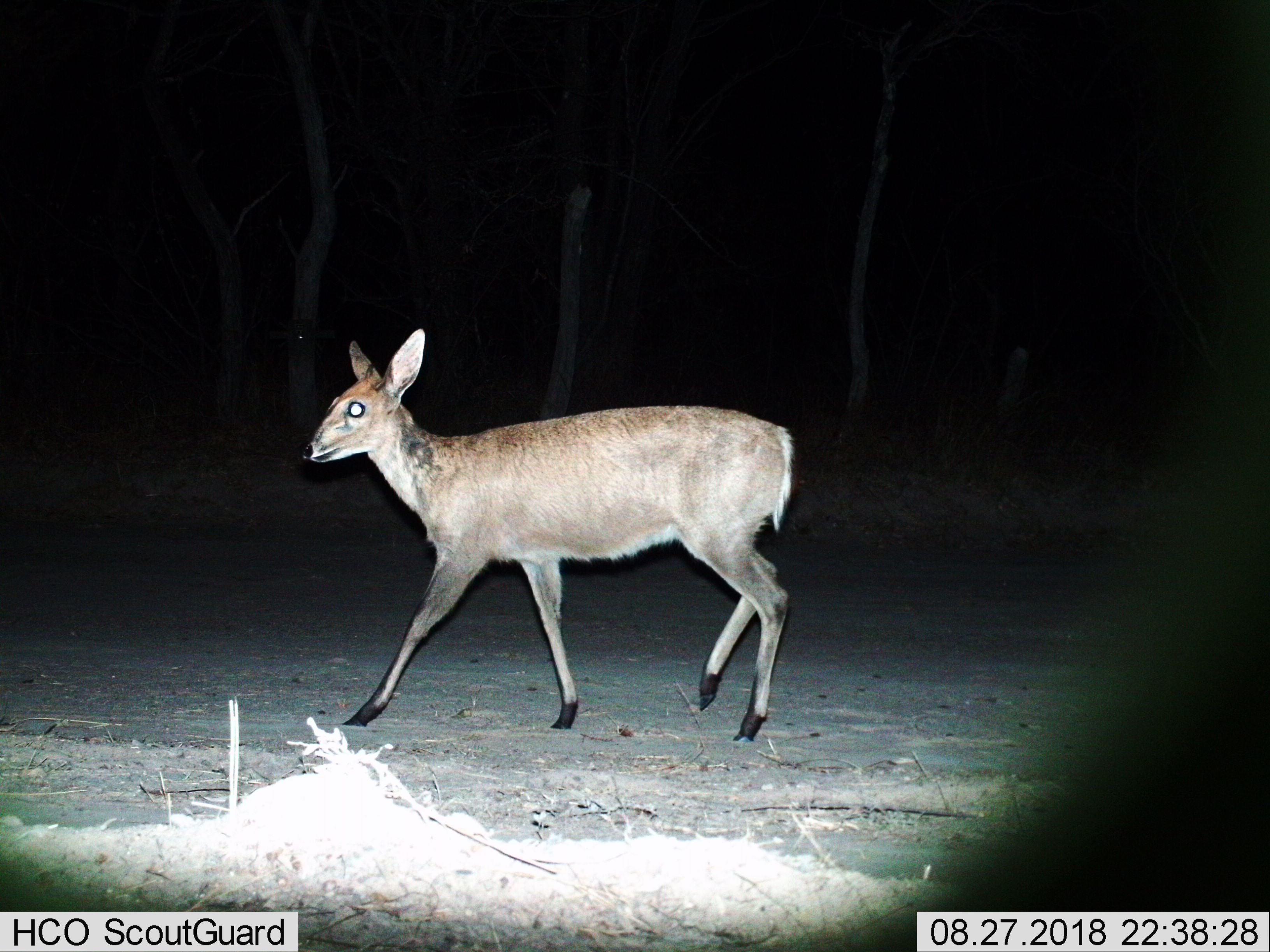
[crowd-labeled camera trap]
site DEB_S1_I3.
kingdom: Animalia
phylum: Chordata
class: Mammalia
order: Artiodactyla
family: Bovidae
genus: Sylvicapra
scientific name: Sylvicapra grimmia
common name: common duiker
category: duikercommongrey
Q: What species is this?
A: Duikercommongrey (common duiker) (Sylvicapra grimmia).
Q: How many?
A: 1.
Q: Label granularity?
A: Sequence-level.